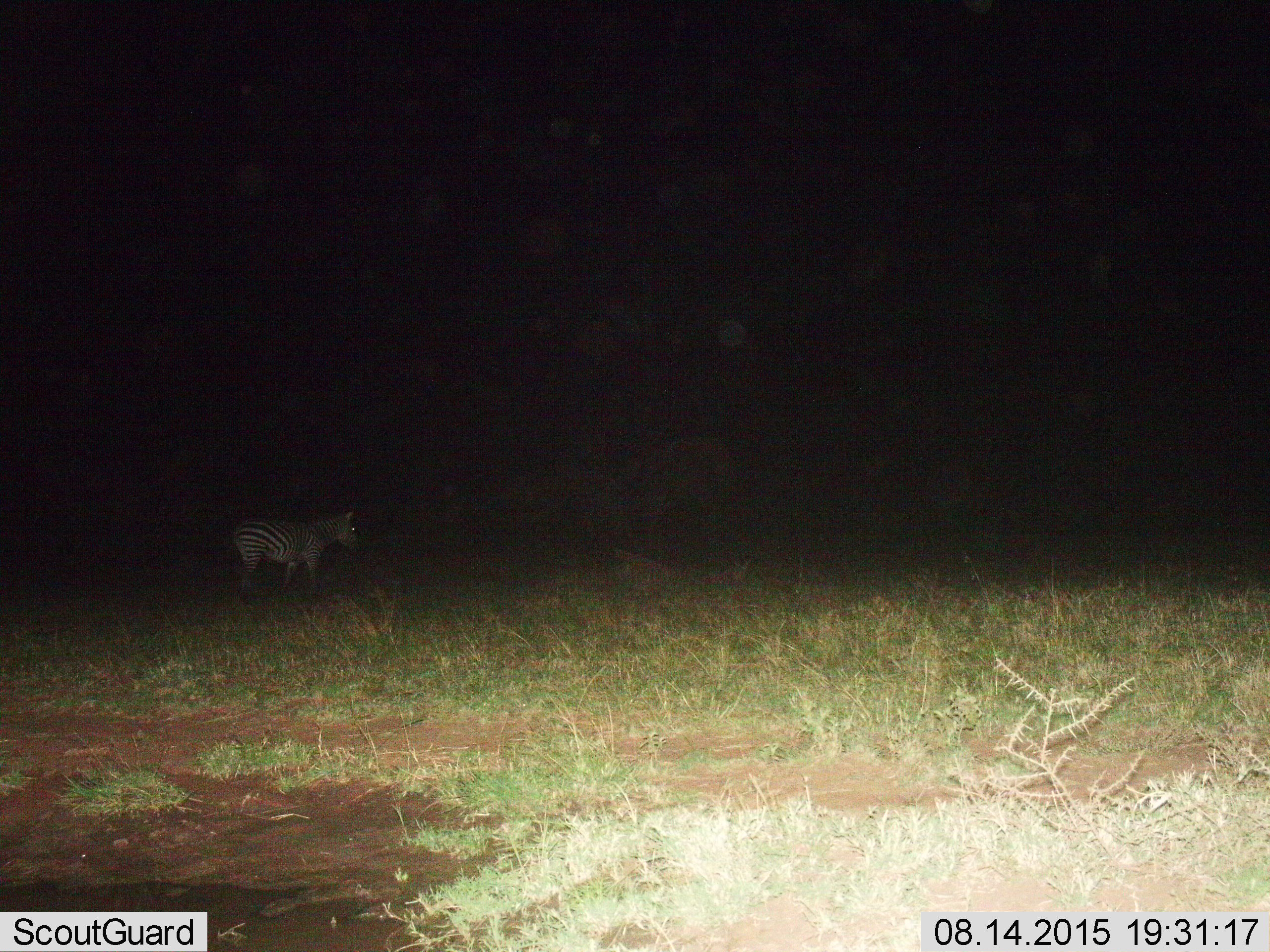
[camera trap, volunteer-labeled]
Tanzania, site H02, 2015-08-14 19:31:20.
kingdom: Animalia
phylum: Chordata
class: Mammalia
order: Perissodactyla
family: Equidae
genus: Equus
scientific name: Equus quagga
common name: plains zebra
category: zebra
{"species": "zebra (plains zebra) (Equus quagga)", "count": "1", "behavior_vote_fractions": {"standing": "60%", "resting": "0%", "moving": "40%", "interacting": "0%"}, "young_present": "0%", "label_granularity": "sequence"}